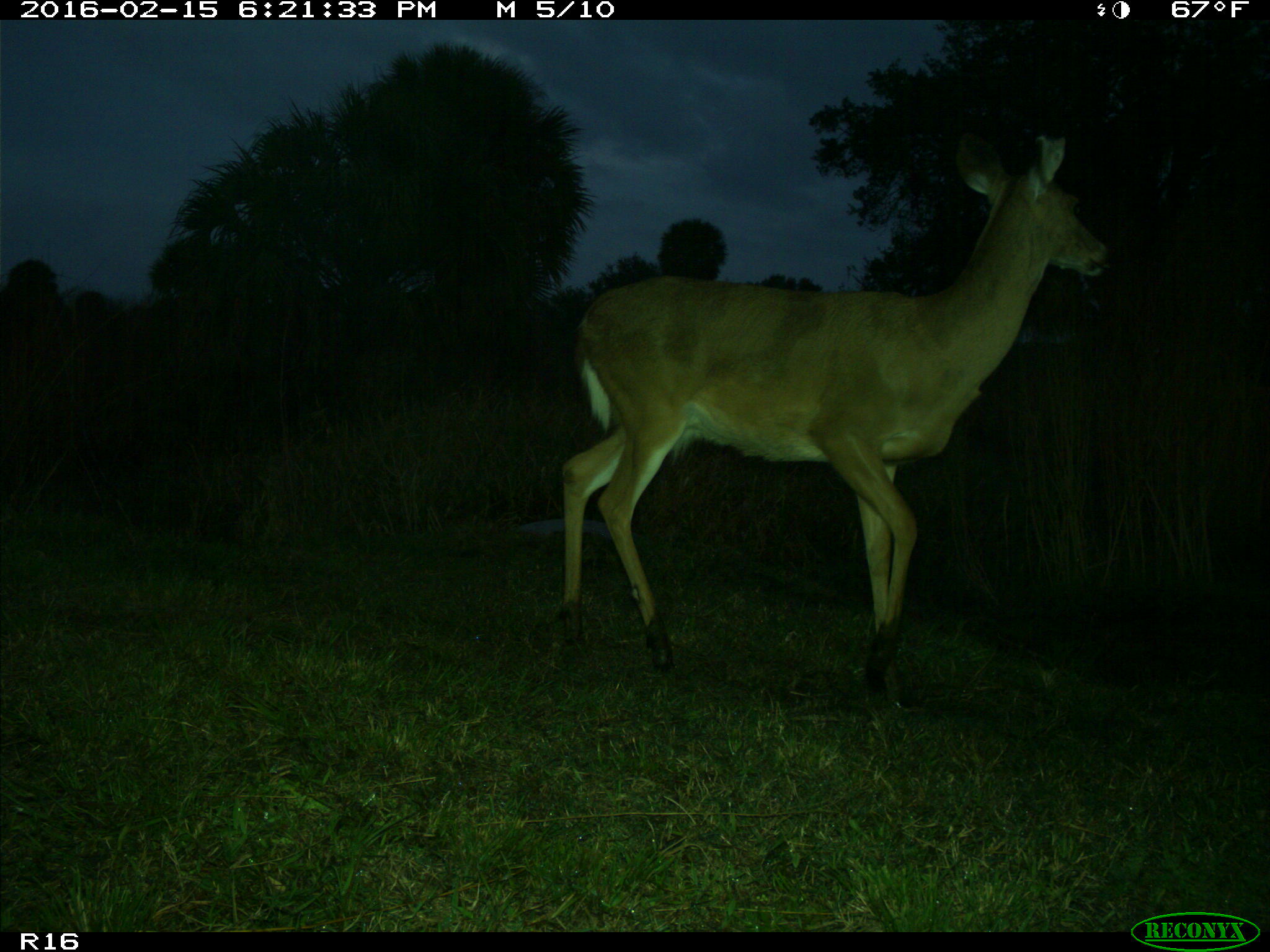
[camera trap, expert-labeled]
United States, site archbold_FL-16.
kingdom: Animalia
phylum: Chordata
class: Mammalia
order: Artiodactyla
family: Cervidae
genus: Odocoileus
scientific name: Odocoileus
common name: deer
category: unidentified deer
Unidentified deer (deer) (Odocoileus).